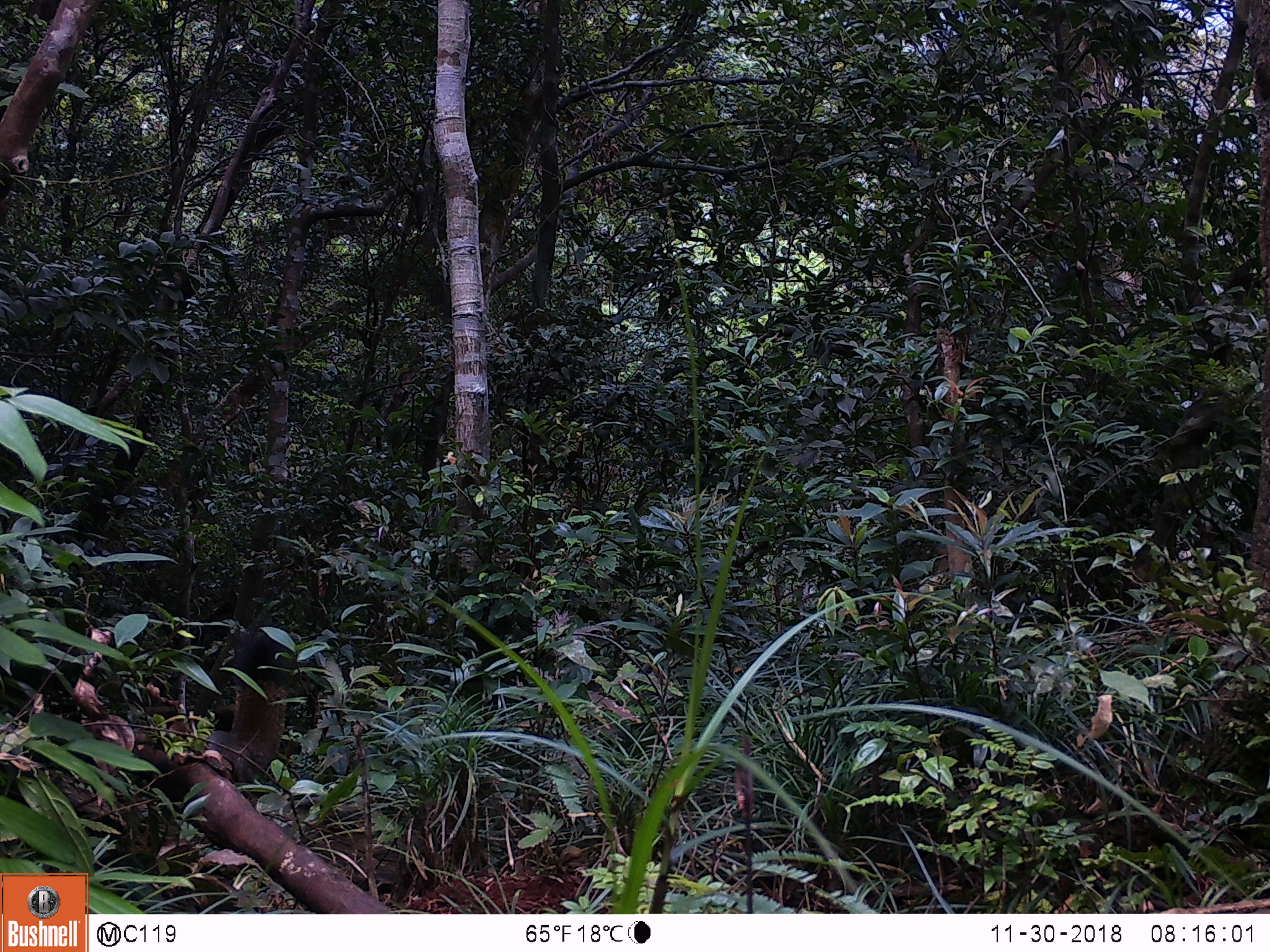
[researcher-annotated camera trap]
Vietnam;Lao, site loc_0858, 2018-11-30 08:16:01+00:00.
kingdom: Animalia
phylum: Chordata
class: Mammalia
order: Rodentia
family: Sciuridae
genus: Sciurus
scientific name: Sciurus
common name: squirrel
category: unidentified squirrel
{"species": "unidentified squirrel (squirrel) (Sciurus)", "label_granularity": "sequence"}